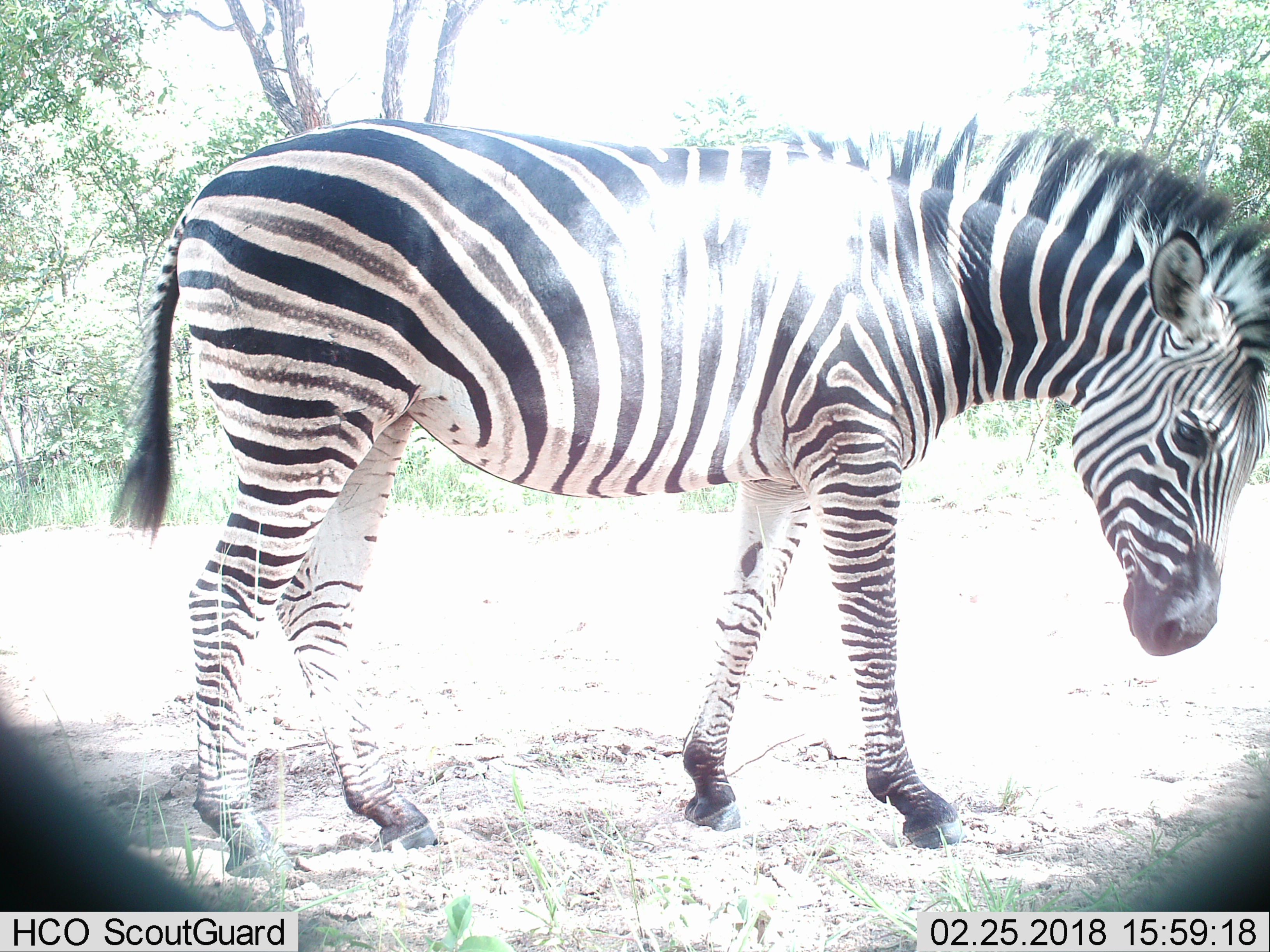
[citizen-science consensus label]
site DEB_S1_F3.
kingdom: Animalia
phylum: Chordata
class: Mammalia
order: Perissodactyla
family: Equidae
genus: Equus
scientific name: Equus quagga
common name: plains zebra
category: zebraplains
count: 1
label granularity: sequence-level